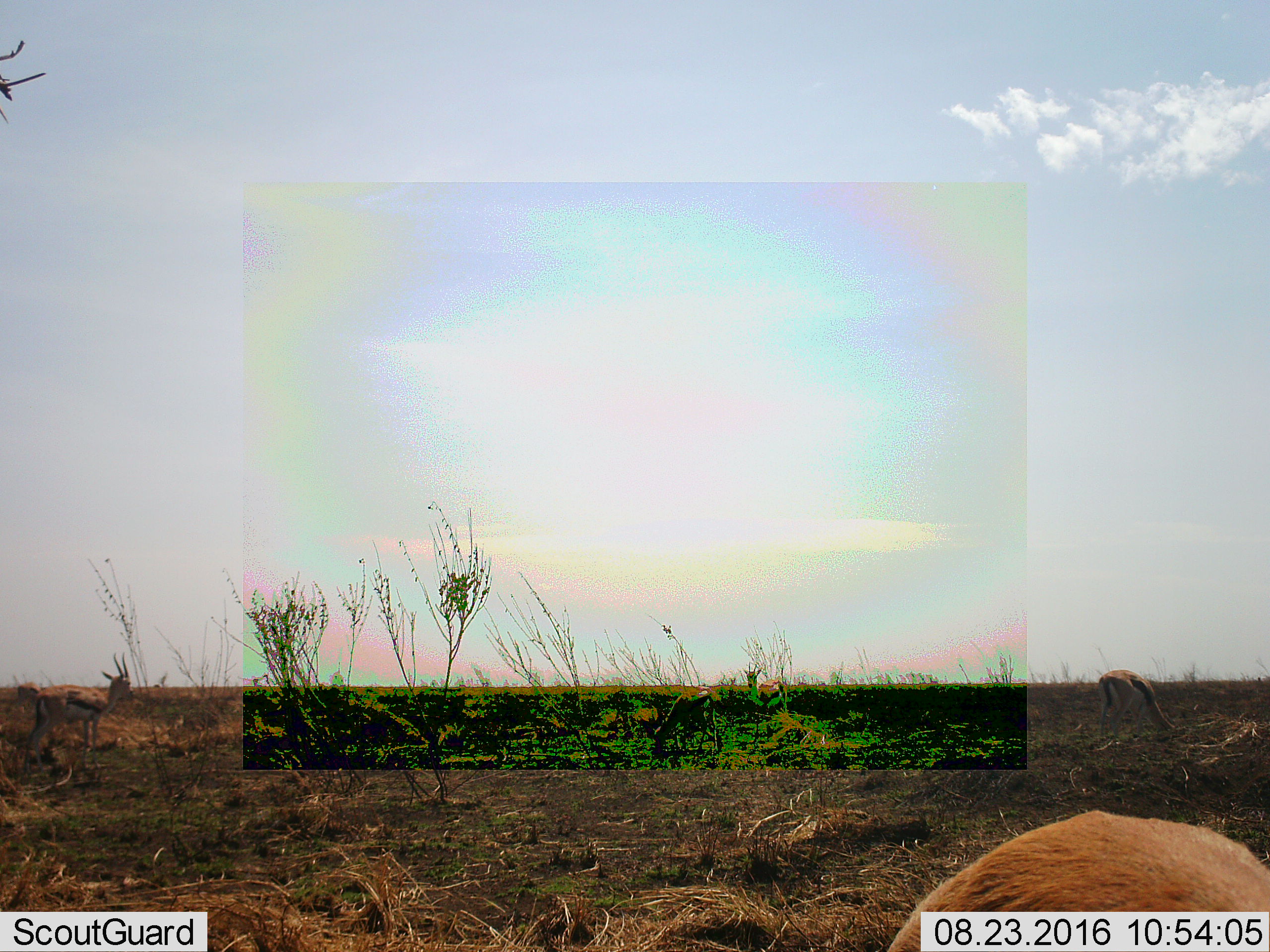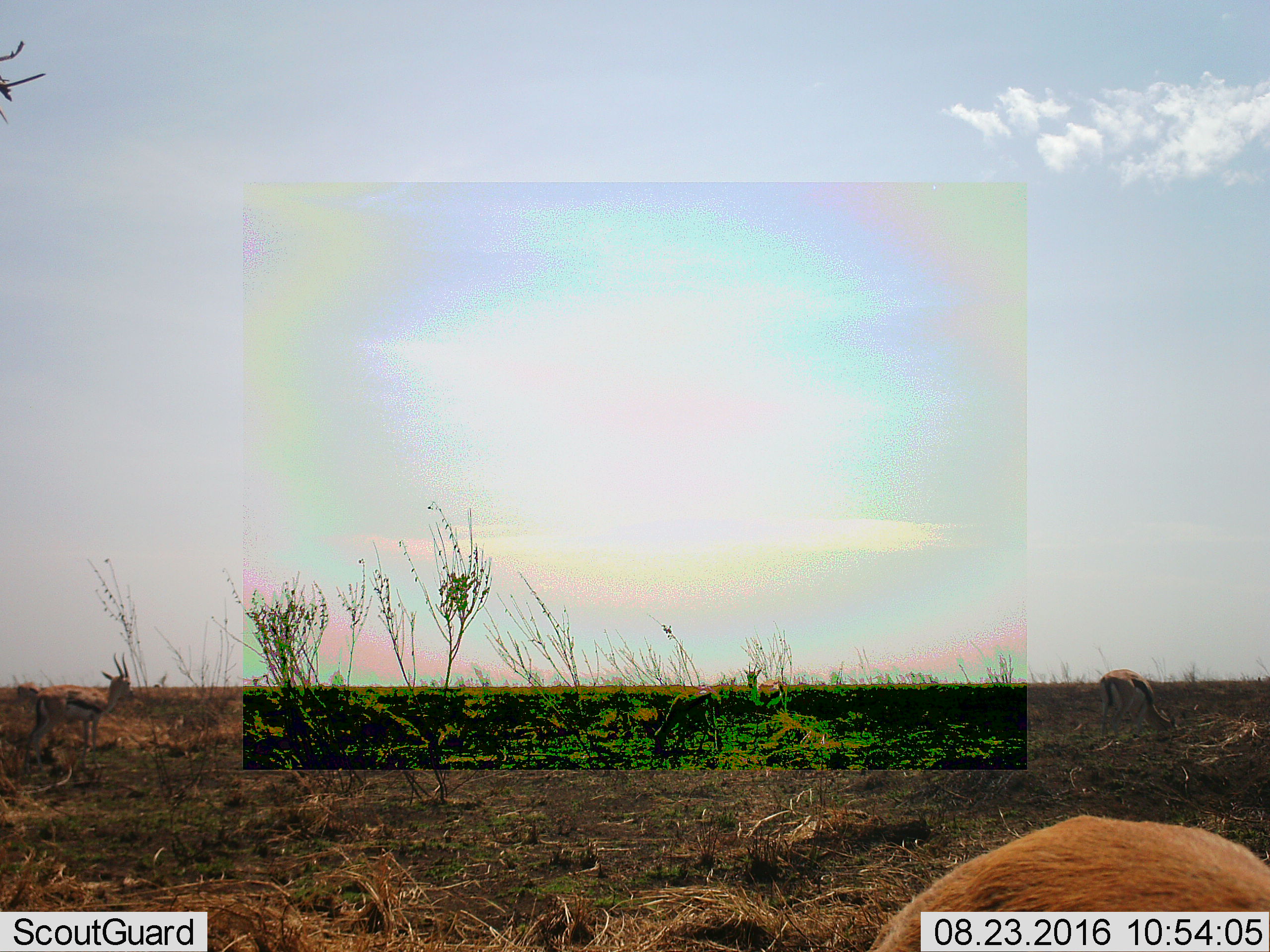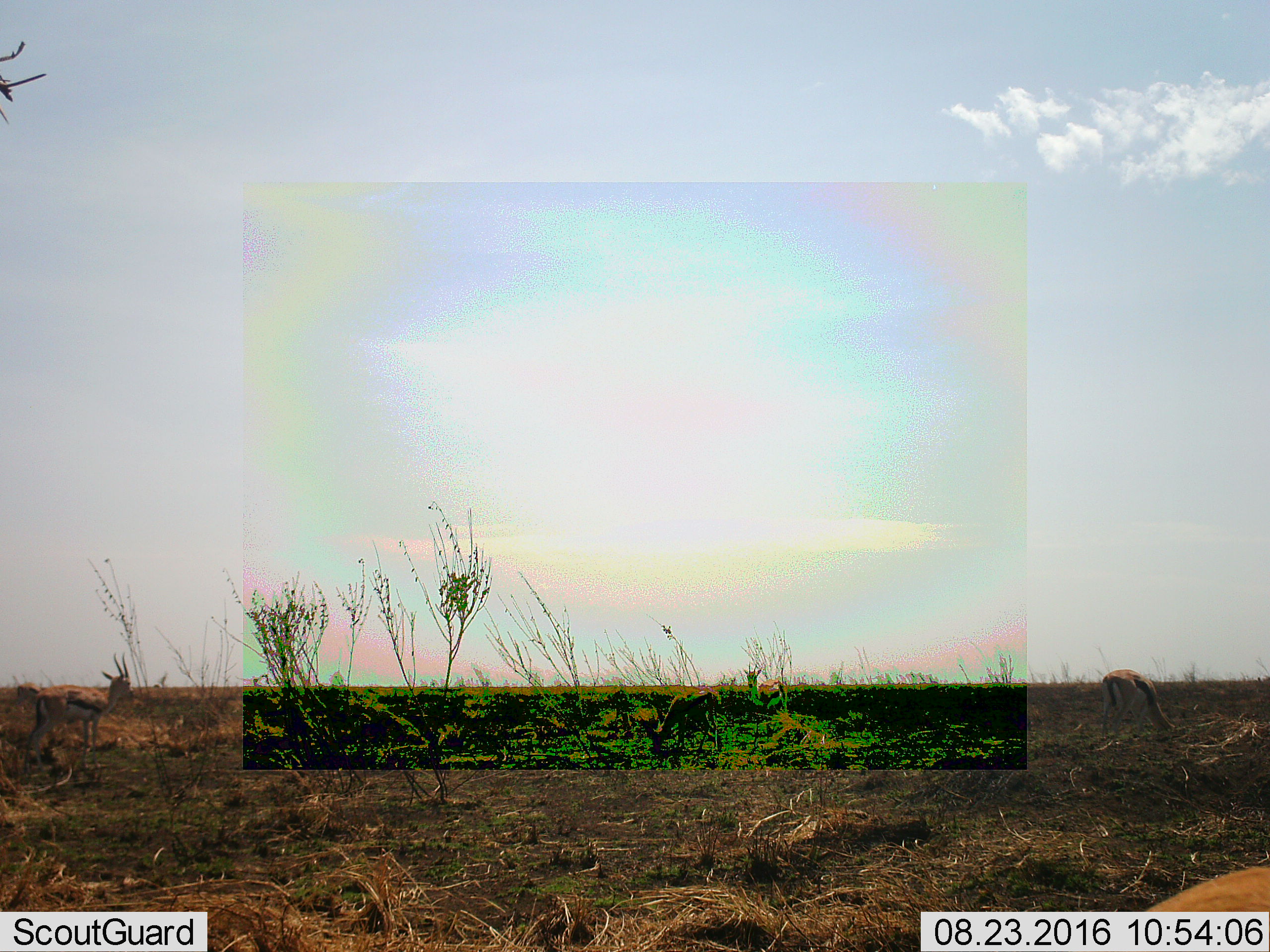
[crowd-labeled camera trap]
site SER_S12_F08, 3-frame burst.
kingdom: Animalia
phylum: Chordata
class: Mammalia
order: Artiodactyla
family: Bovidae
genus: Eudorcas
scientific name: Eudorcas thomsonii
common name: thomson's gazelle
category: gazellethomsons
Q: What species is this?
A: Gazellethomsons (thomson's gazelle) (Eudorcas thomsonii).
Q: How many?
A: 5.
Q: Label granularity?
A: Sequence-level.